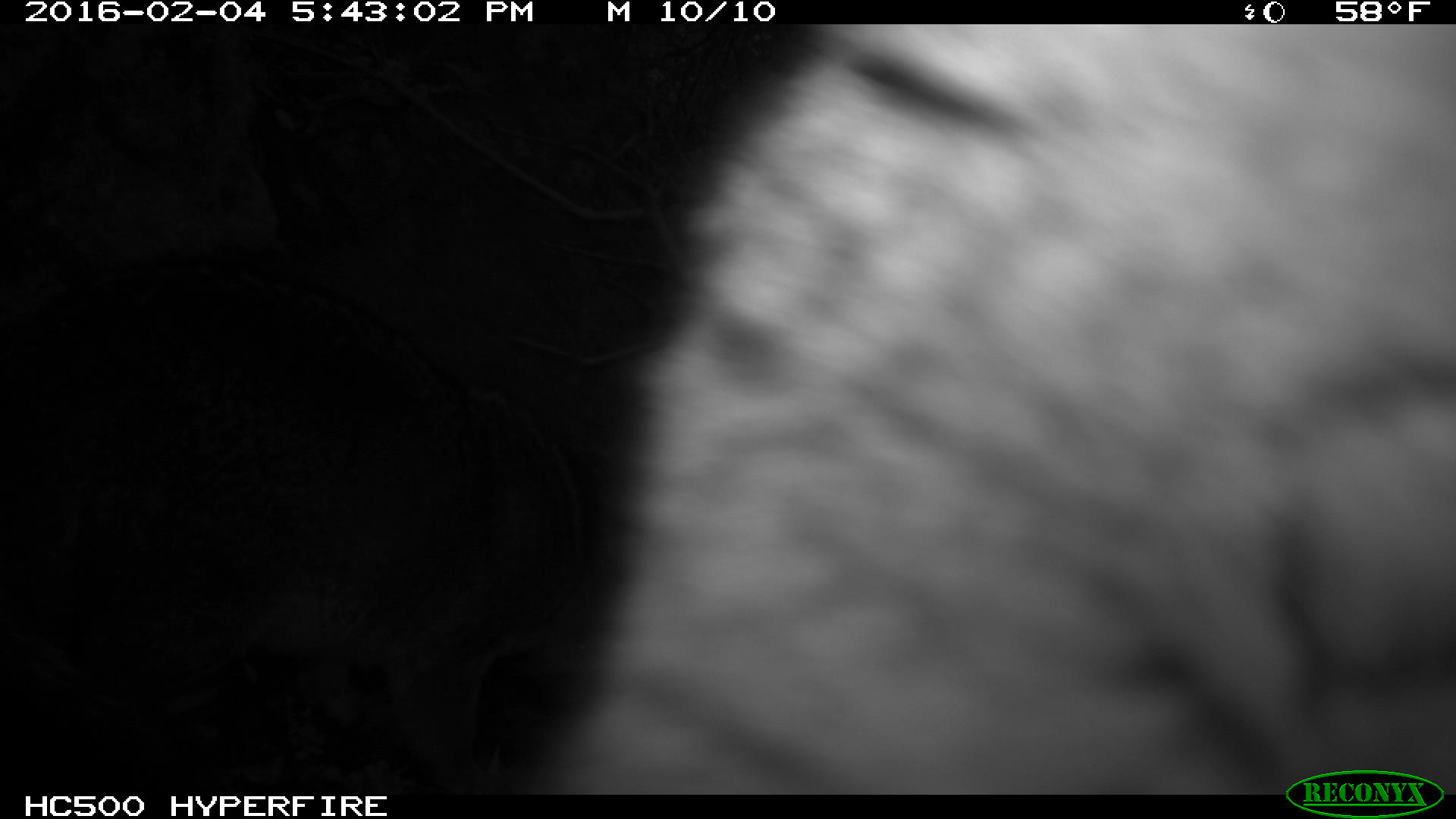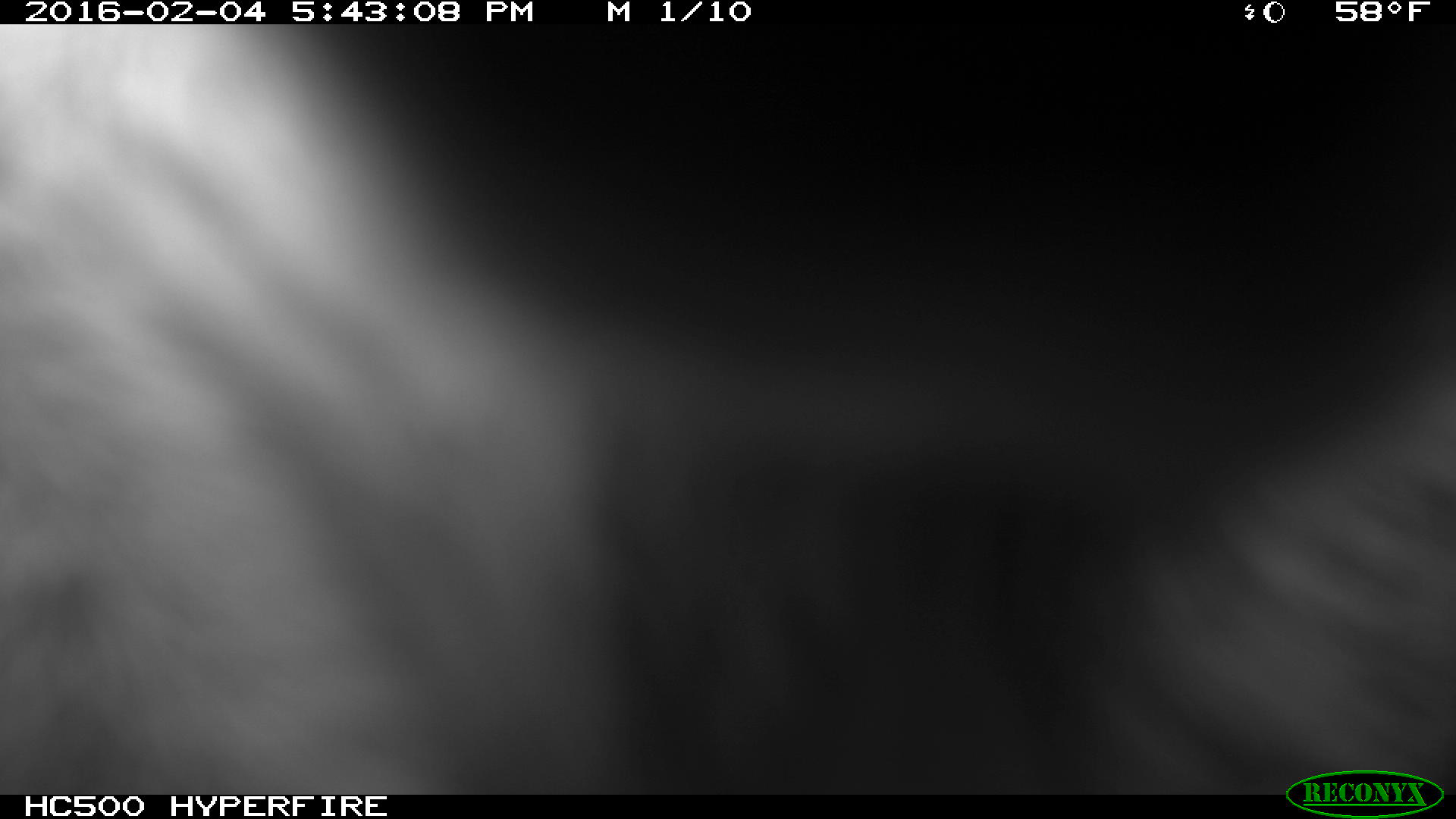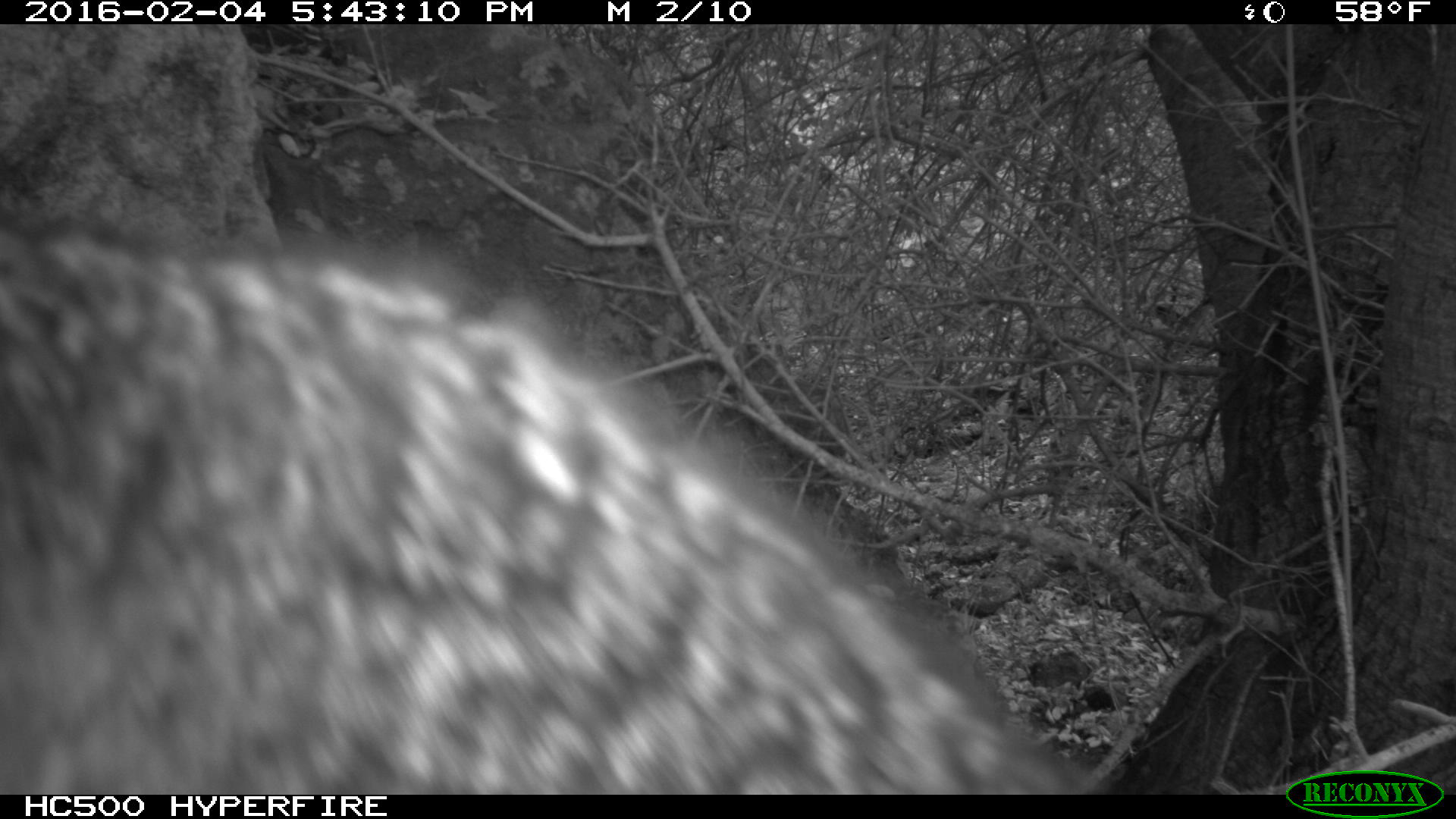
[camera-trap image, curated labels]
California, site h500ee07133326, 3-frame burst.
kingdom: Animalia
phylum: Chordata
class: Mammalia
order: Carnivora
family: Canidae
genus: Urocyon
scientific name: Urocyon littoralis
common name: island fox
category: fox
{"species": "fox (island fox) (Urocyon littoralis)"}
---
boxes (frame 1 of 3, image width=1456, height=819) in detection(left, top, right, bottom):
fox: detection(519, 23, 1455, 795); detection(0, 256, 606, 793)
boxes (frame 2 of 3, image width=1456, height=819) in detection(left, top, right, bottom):
fox: detection(0, 24, 1455, 795)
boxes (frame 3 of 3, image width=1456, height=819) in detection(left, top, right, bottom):
fox: detection(0, 231, 1094, 794)